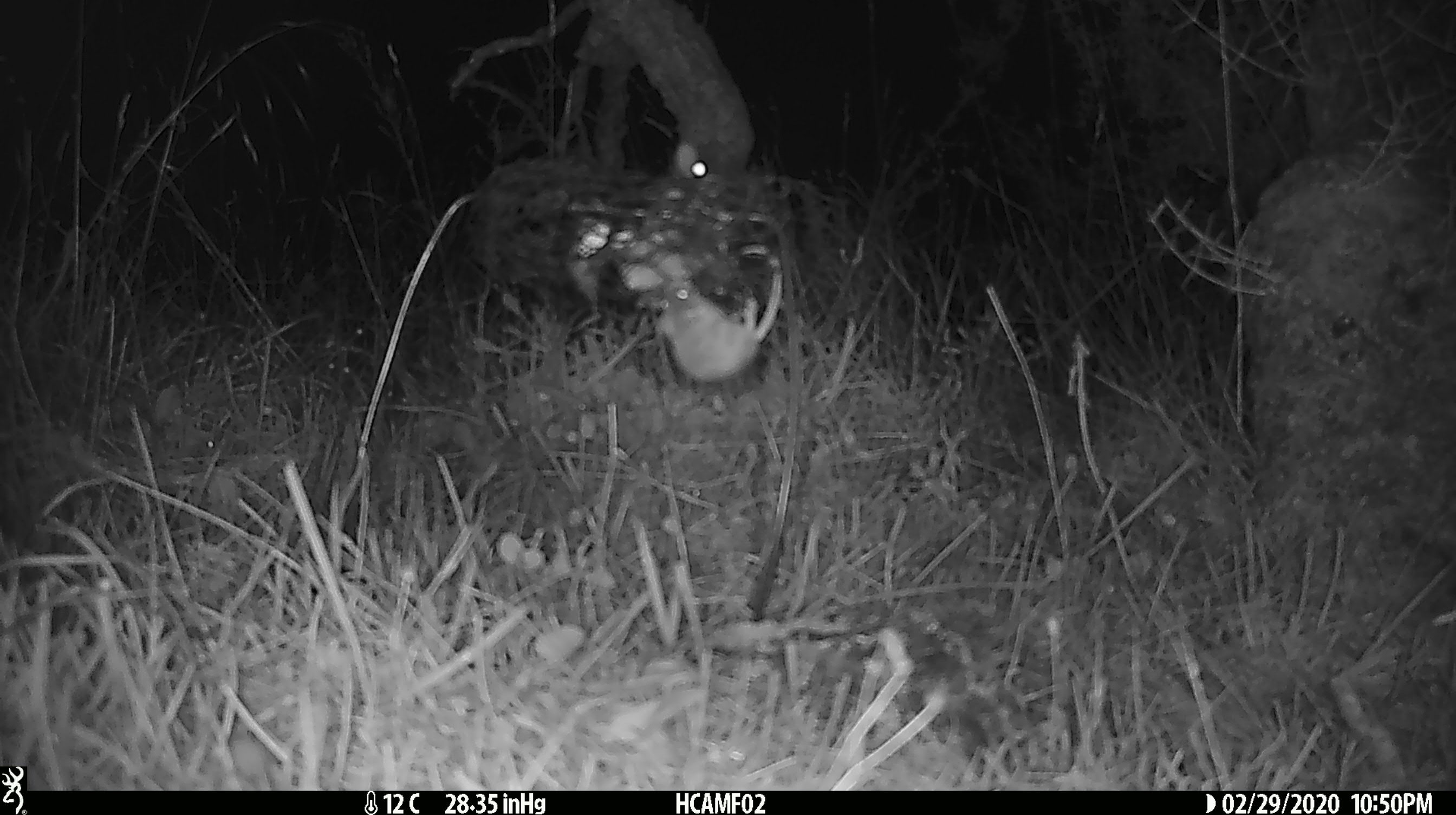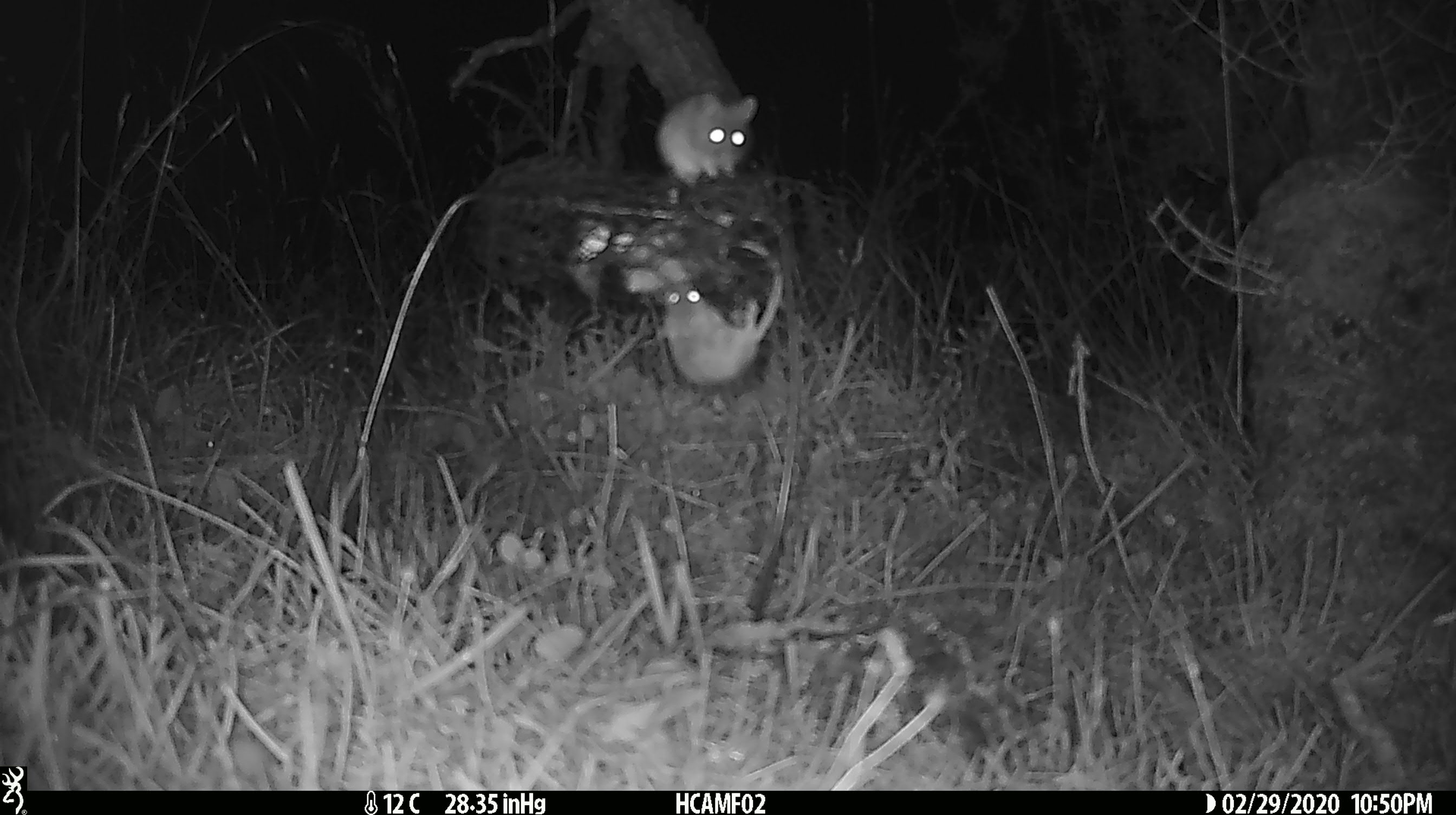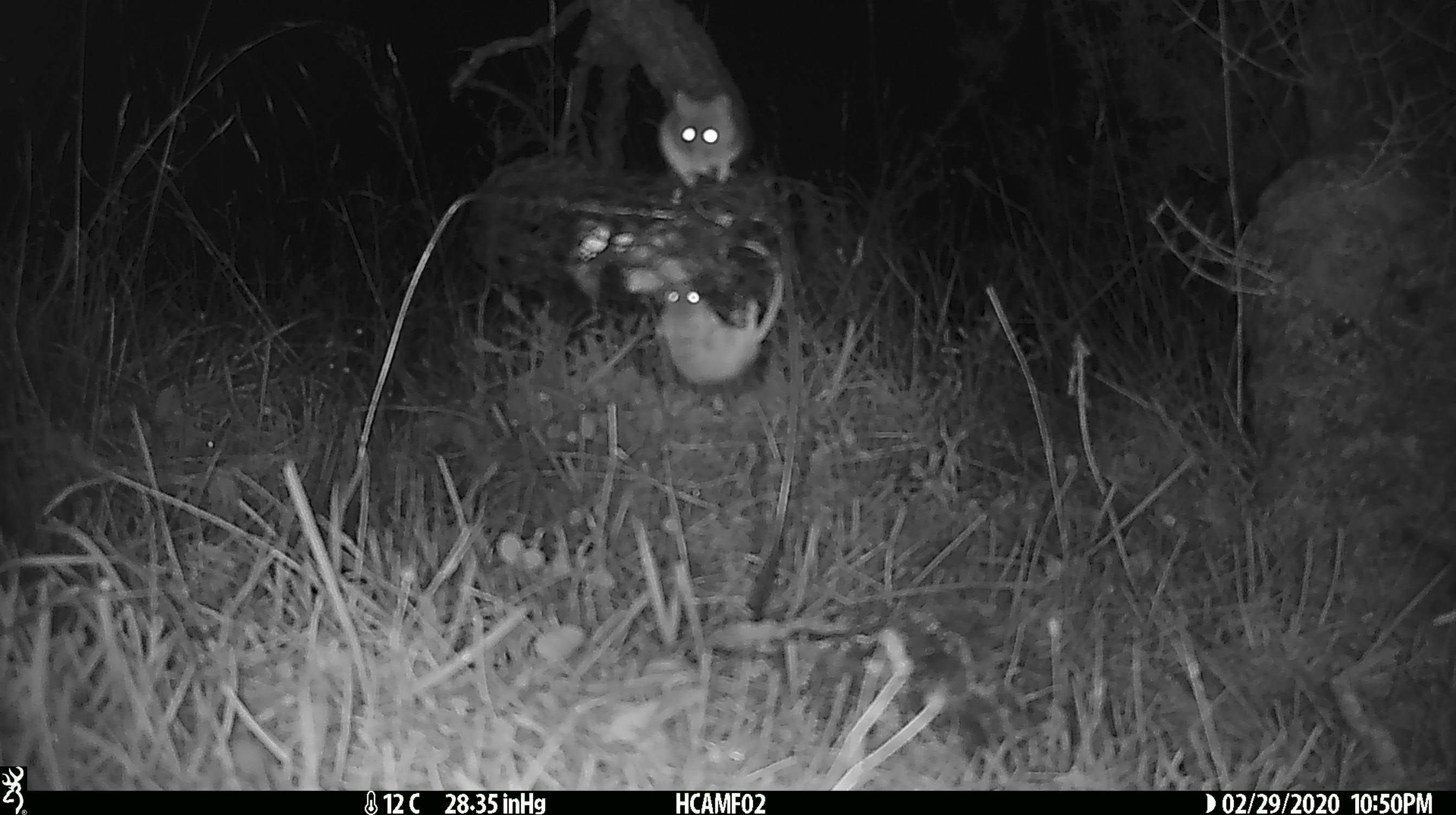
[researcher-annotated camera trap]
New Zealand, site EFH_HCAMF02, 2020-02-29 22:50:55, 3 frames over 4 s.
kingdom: Animalia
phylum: Chordata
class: Mammalia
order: Rodentia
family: Muridae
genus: Mus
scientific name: Mus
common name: mouse